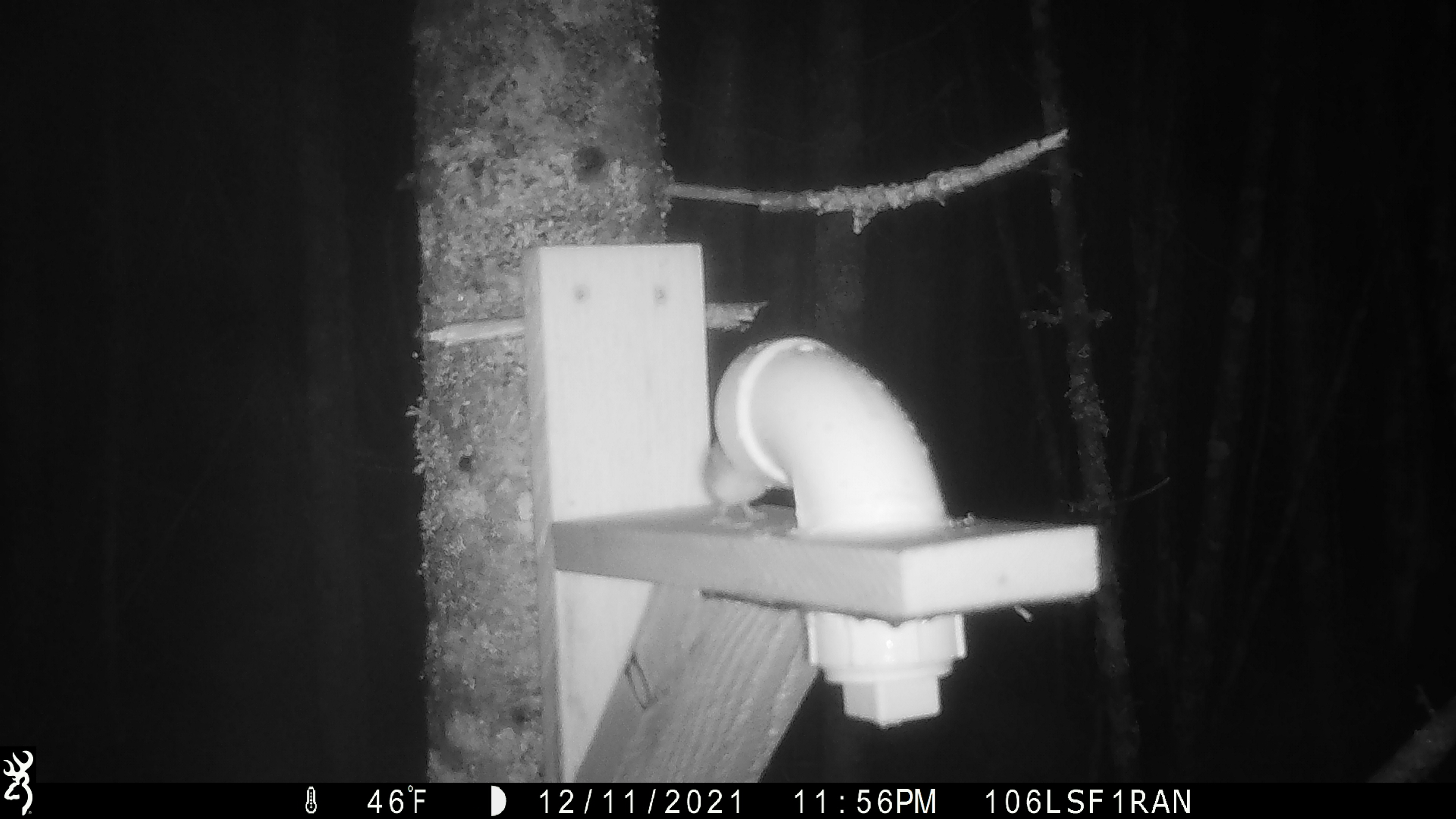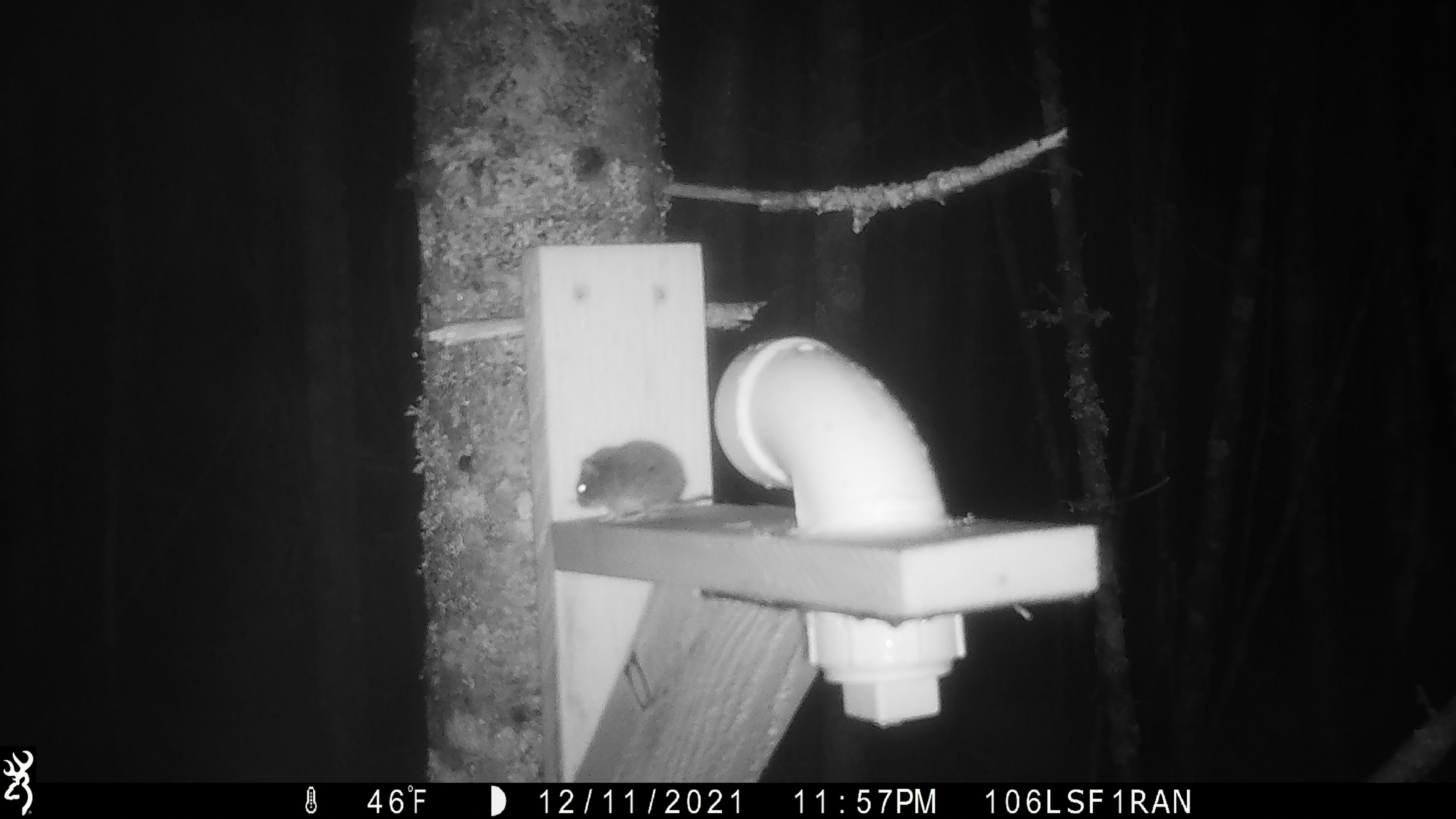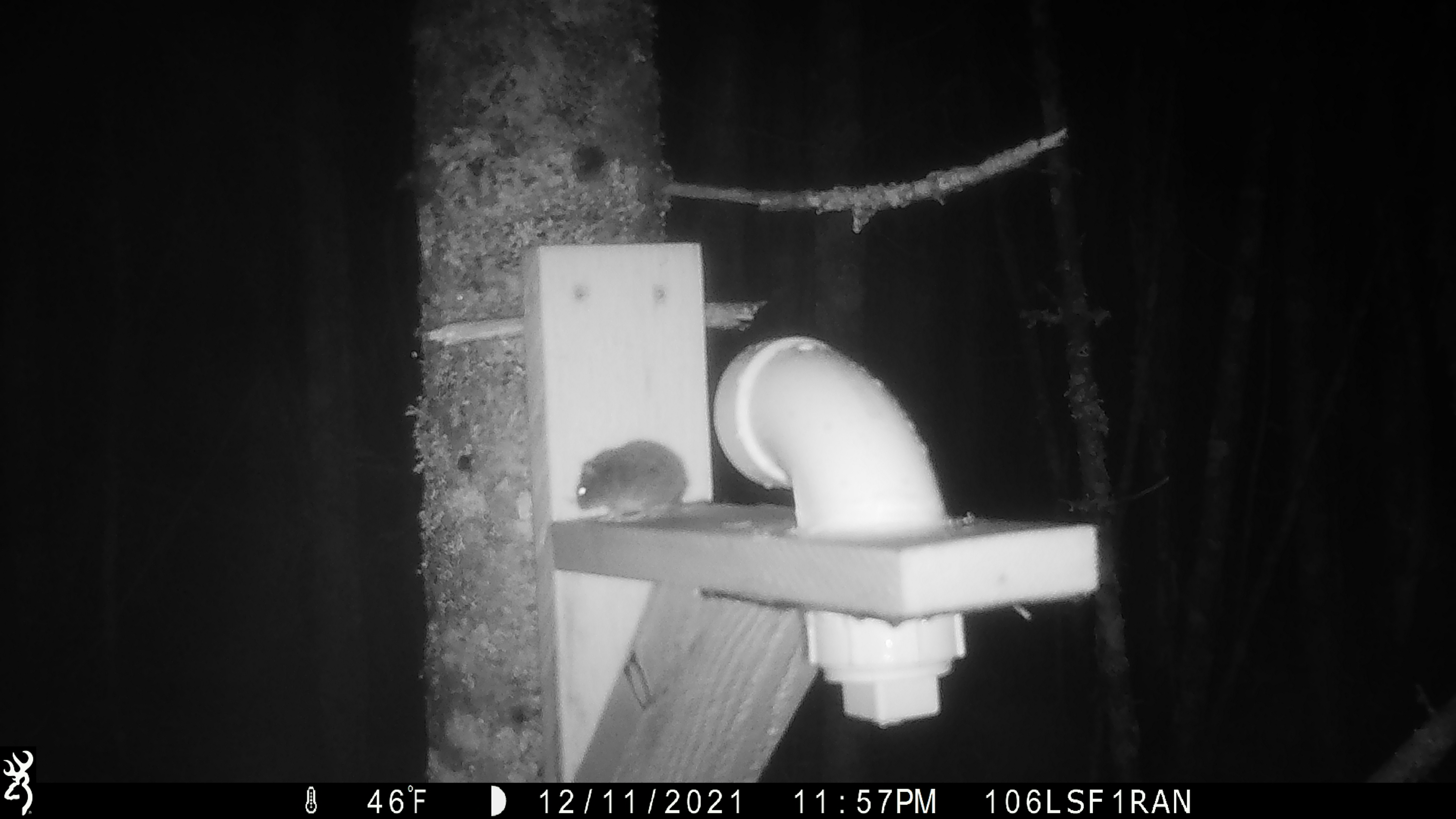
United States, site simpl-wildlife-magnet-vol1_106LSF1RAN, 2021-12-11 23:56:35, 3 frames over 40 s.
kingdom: Animalia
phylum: Chordata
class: Mammalia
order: Rodentia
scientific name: Rodentia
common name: mouse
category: mouse sp.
Mouse sp. (mouse) (Rodentia).